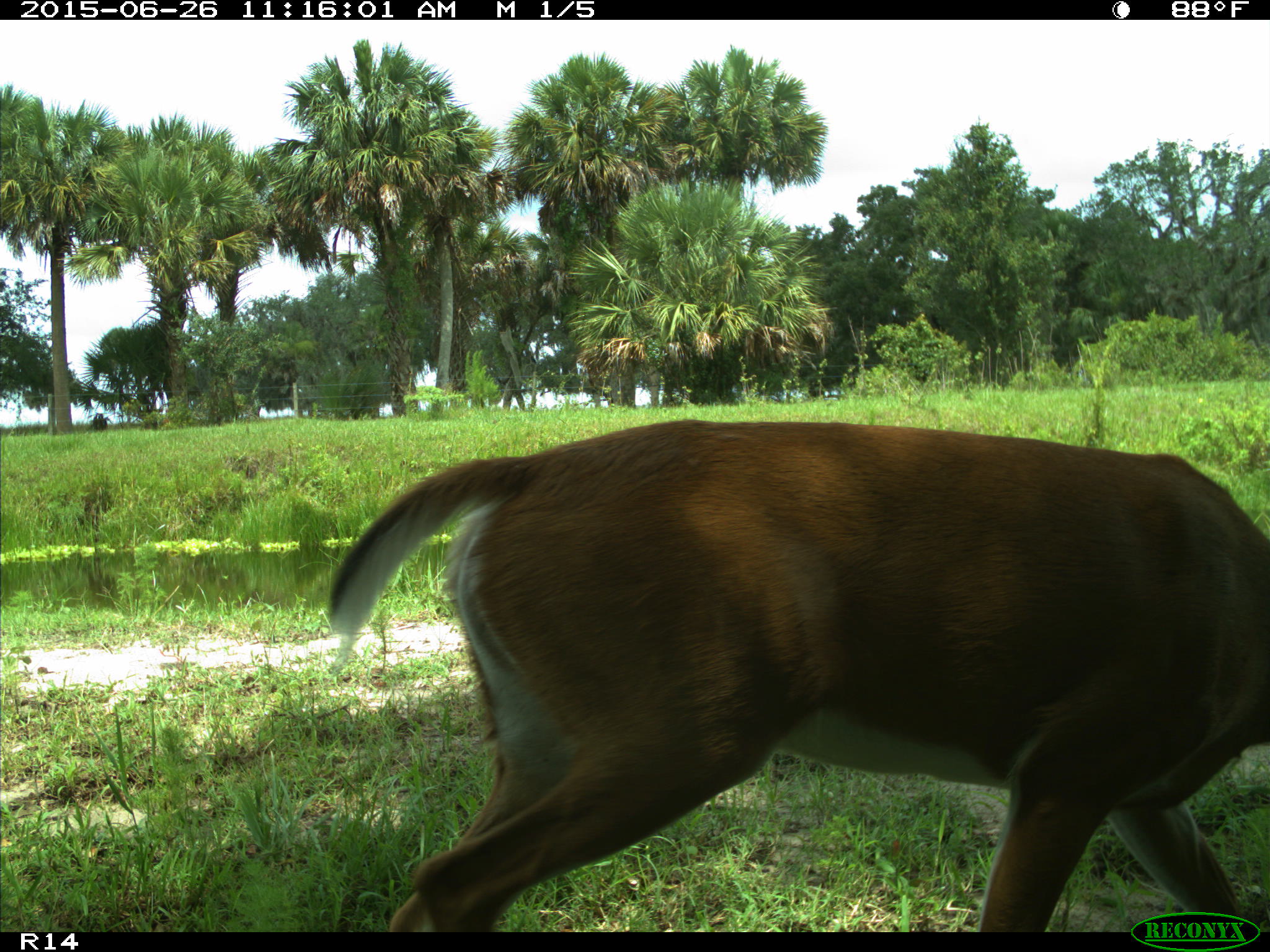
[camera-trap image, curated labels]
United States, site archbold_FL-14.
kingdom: Animalia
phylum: Chordata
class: Mammalia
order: Artiodactyla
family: Cervidae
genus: Odocoileus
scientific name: Odocoileus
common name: deer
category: unidentified deer